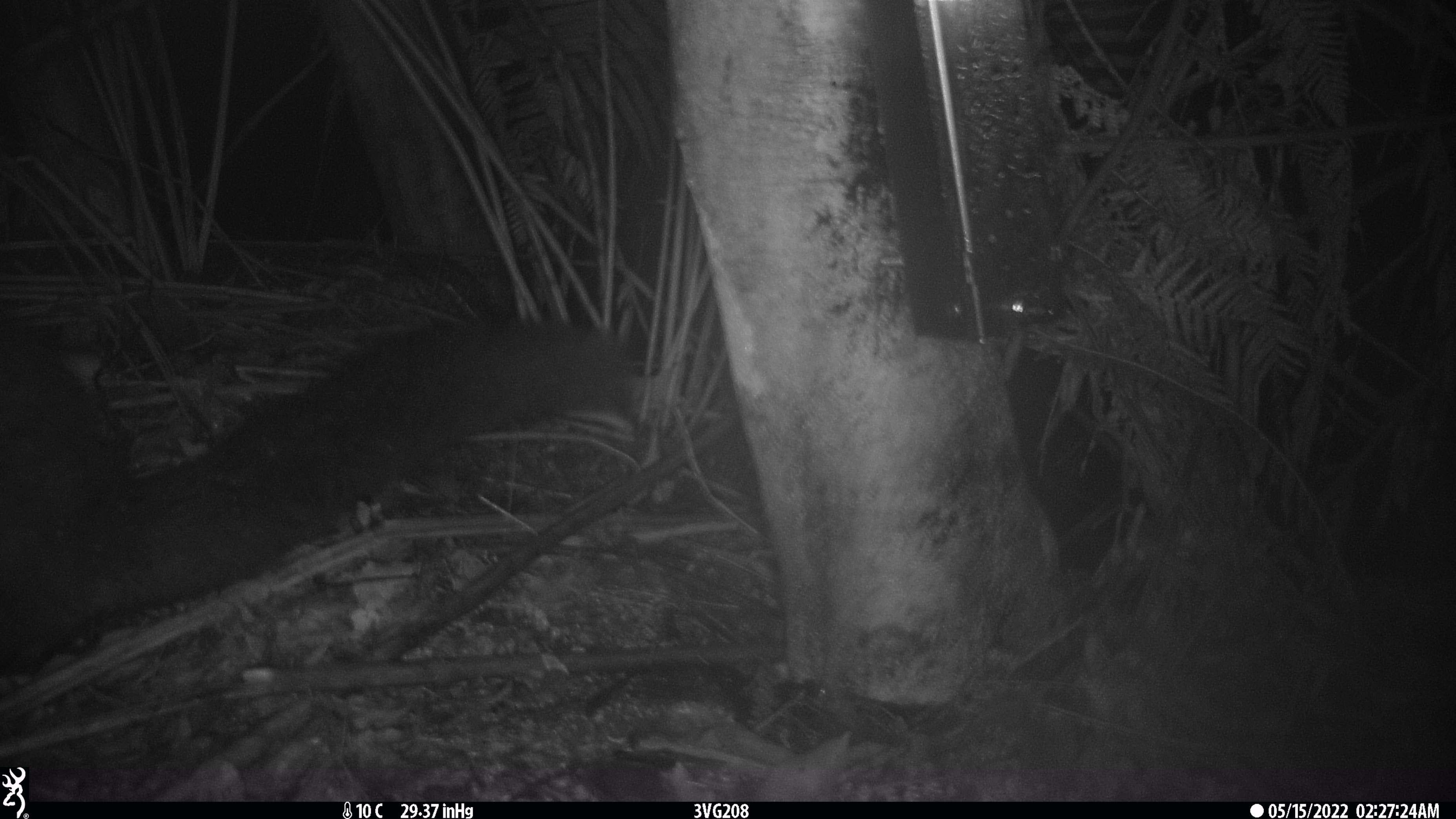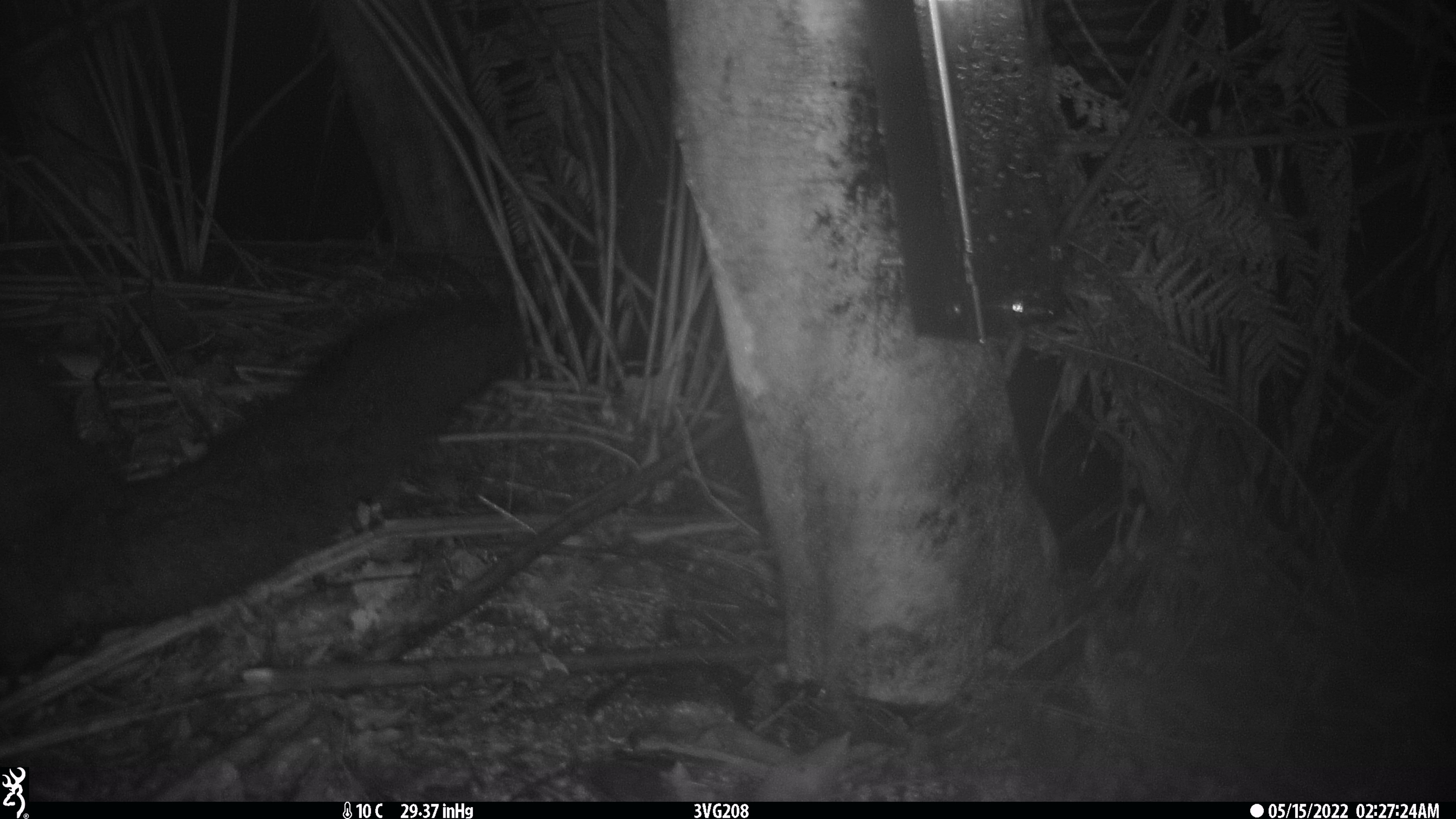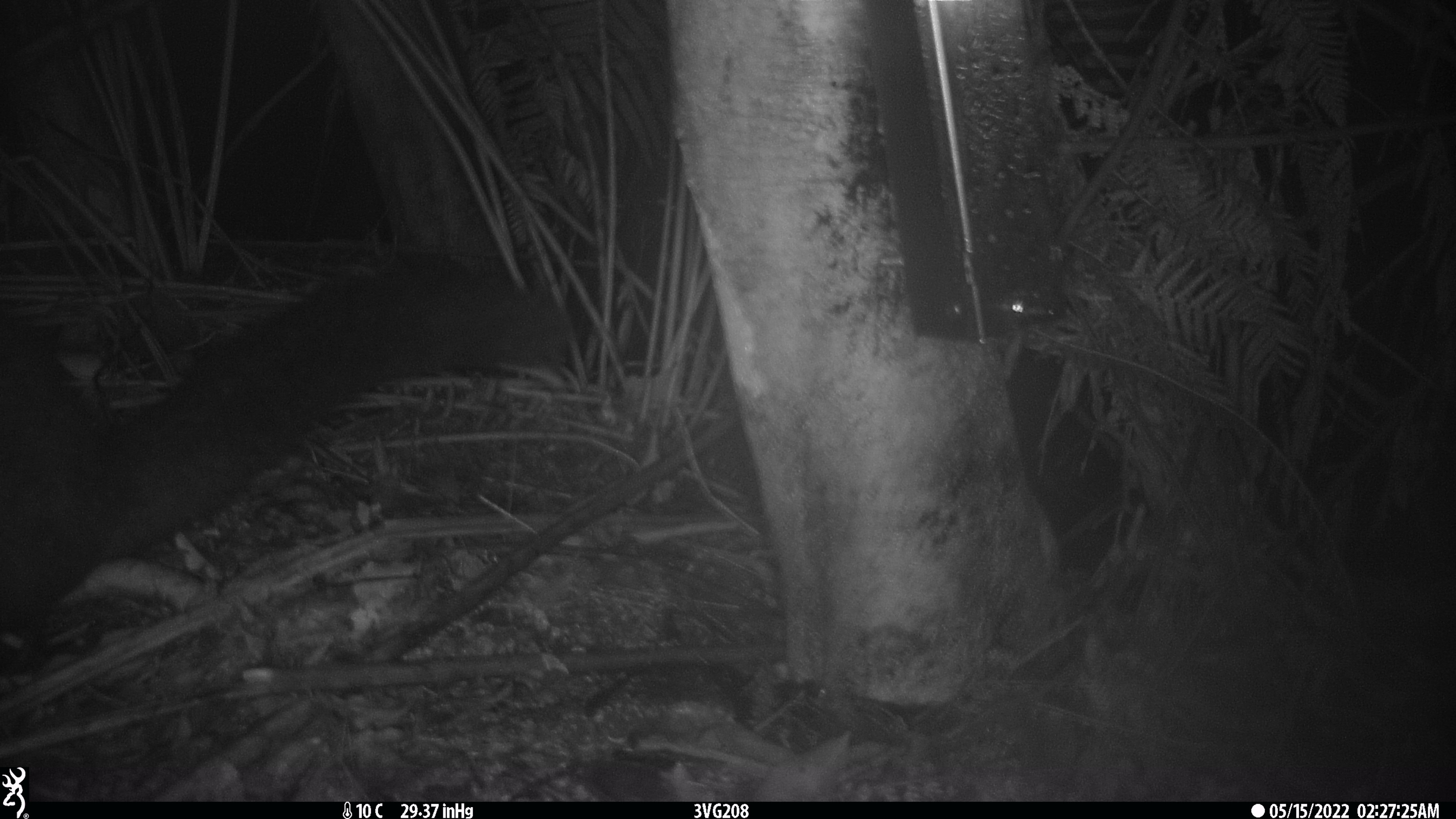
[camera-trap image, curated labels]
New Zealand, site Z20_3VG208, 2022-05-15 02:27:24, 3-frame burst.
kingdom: Animalia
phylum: Chordata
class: Mammalia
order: Diprotodontia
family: Phalangeridae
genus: Trichosurus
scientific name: Trichosurus vulpecula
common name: common brushtail possum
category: possum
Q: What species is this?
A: Possum (common brushtail possum) (Trichosurus vulpecula).